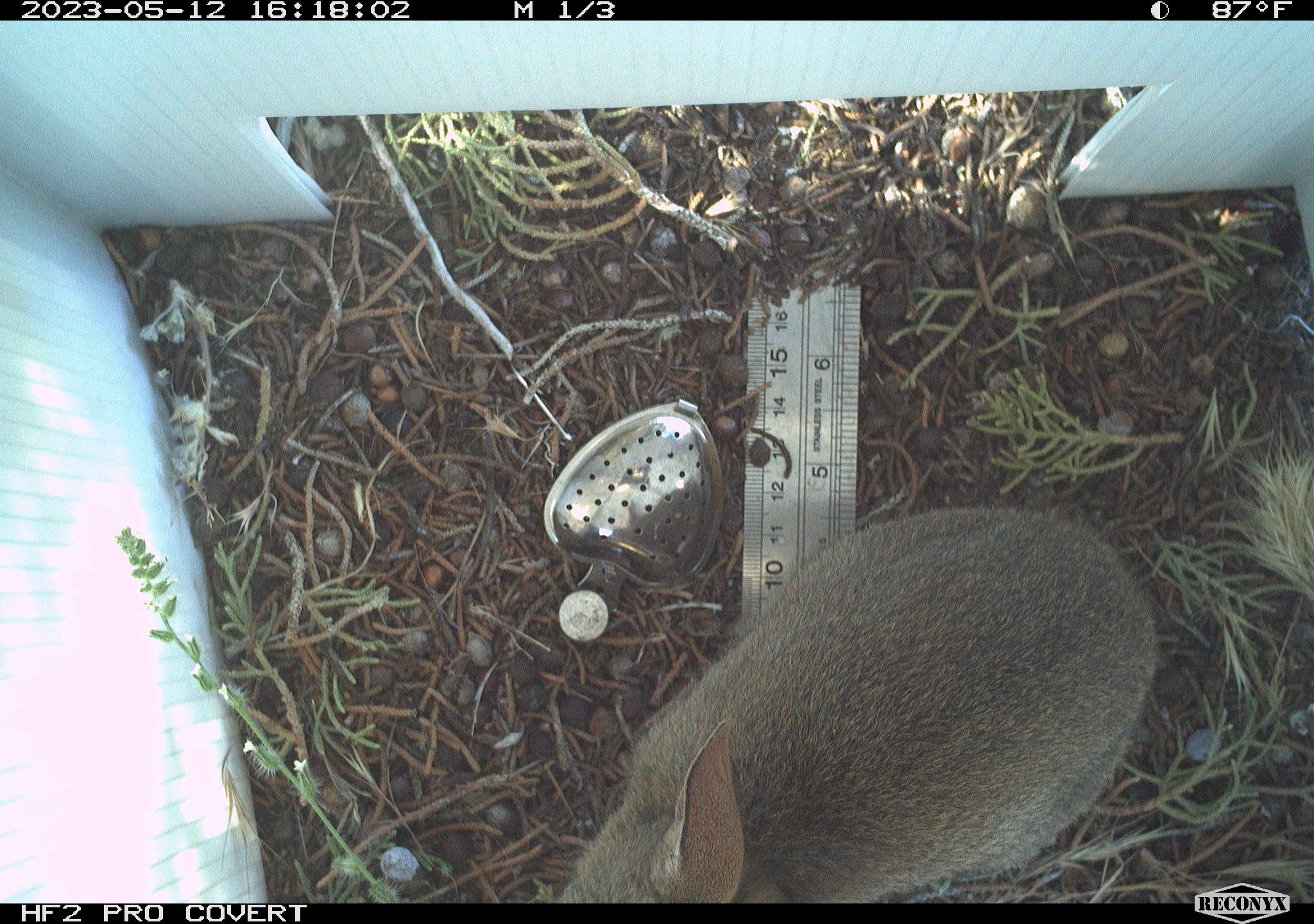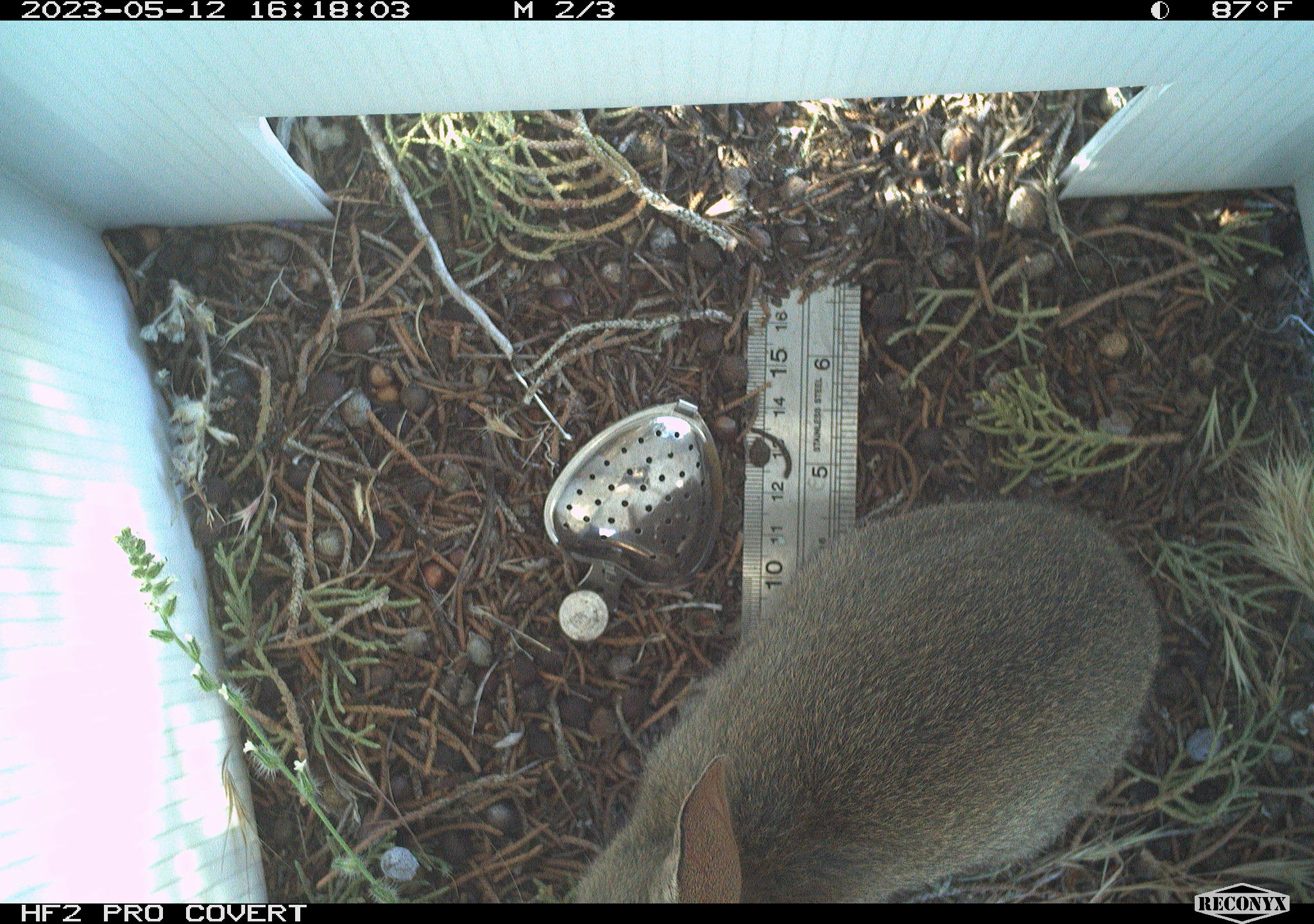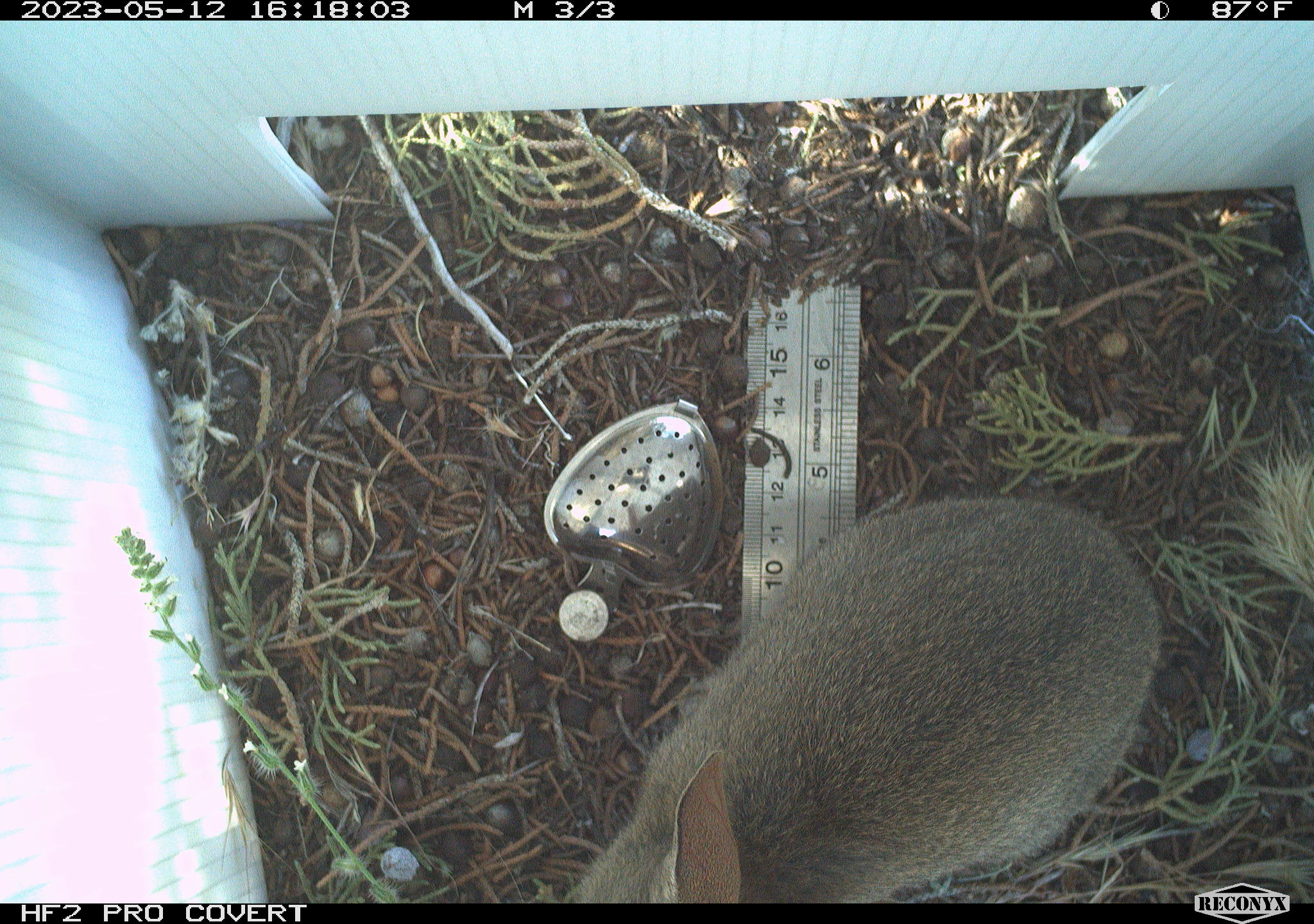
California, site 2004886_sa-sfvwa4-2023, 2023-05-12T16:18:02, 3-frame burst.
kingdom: Animalia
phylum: Chordata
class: Mammalia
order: Lagomorpha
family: Leporidae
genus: Sylvilagus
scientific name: Sylvilagus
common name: cottontail rabbits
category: sylvilagus species